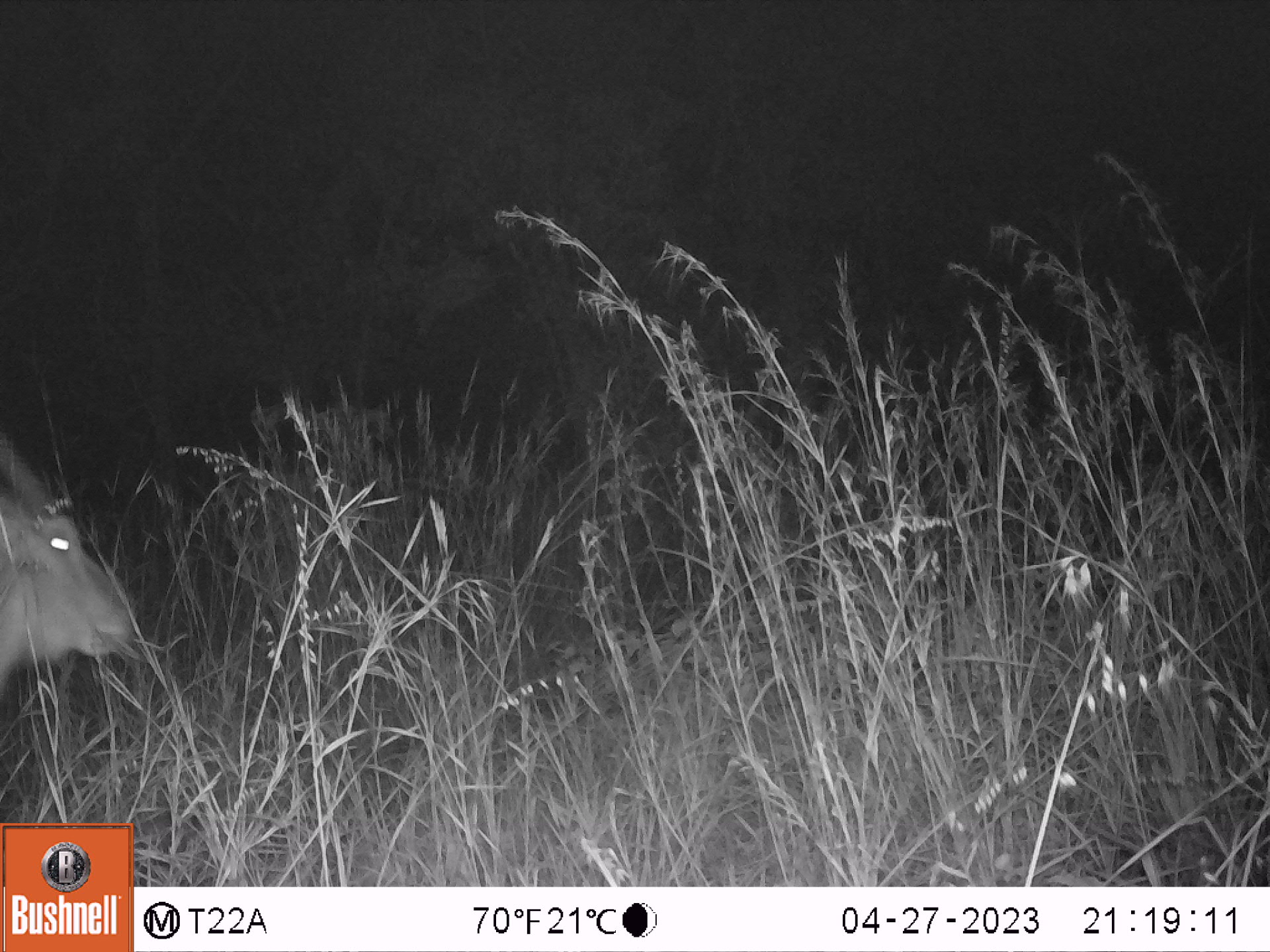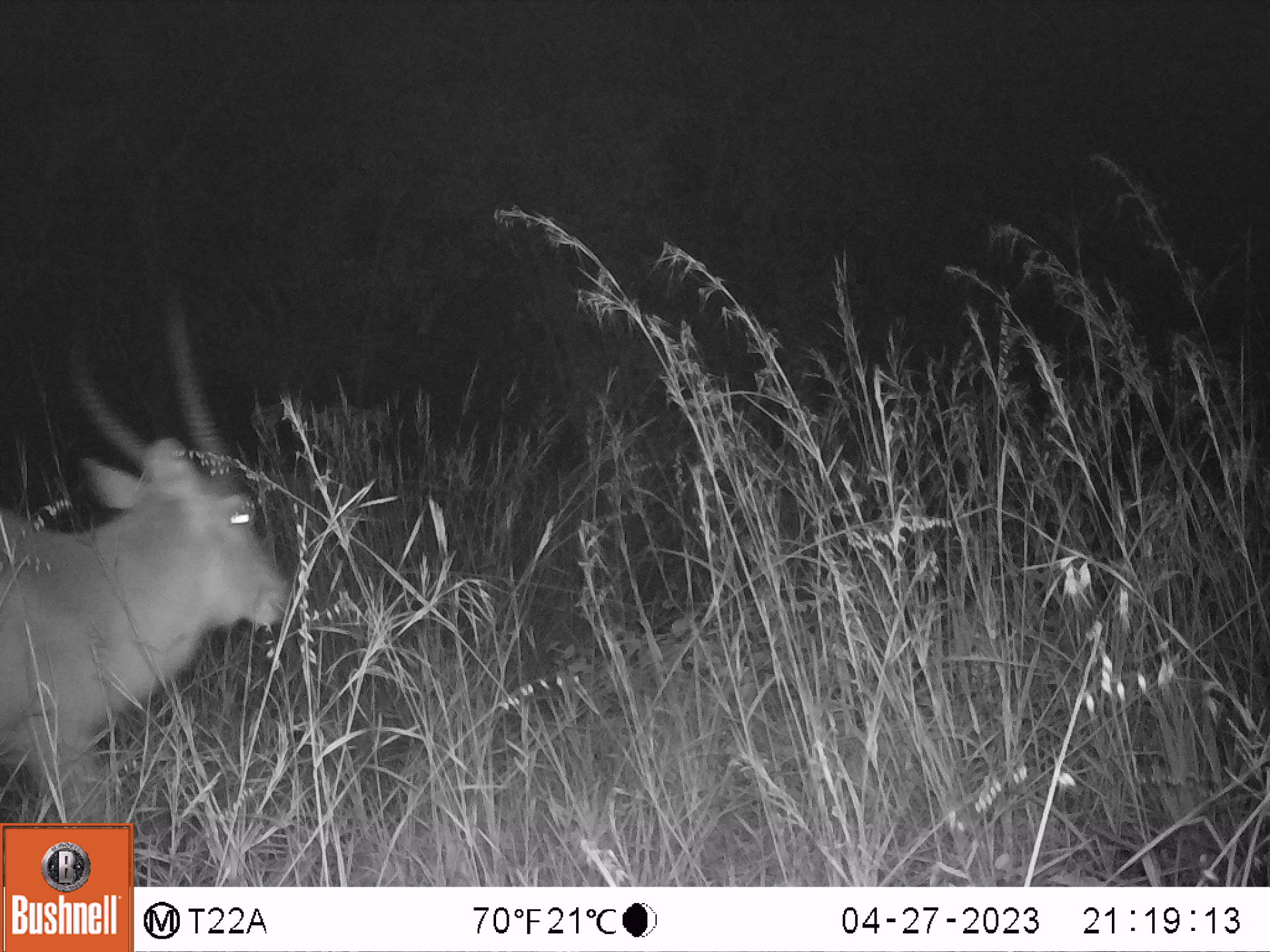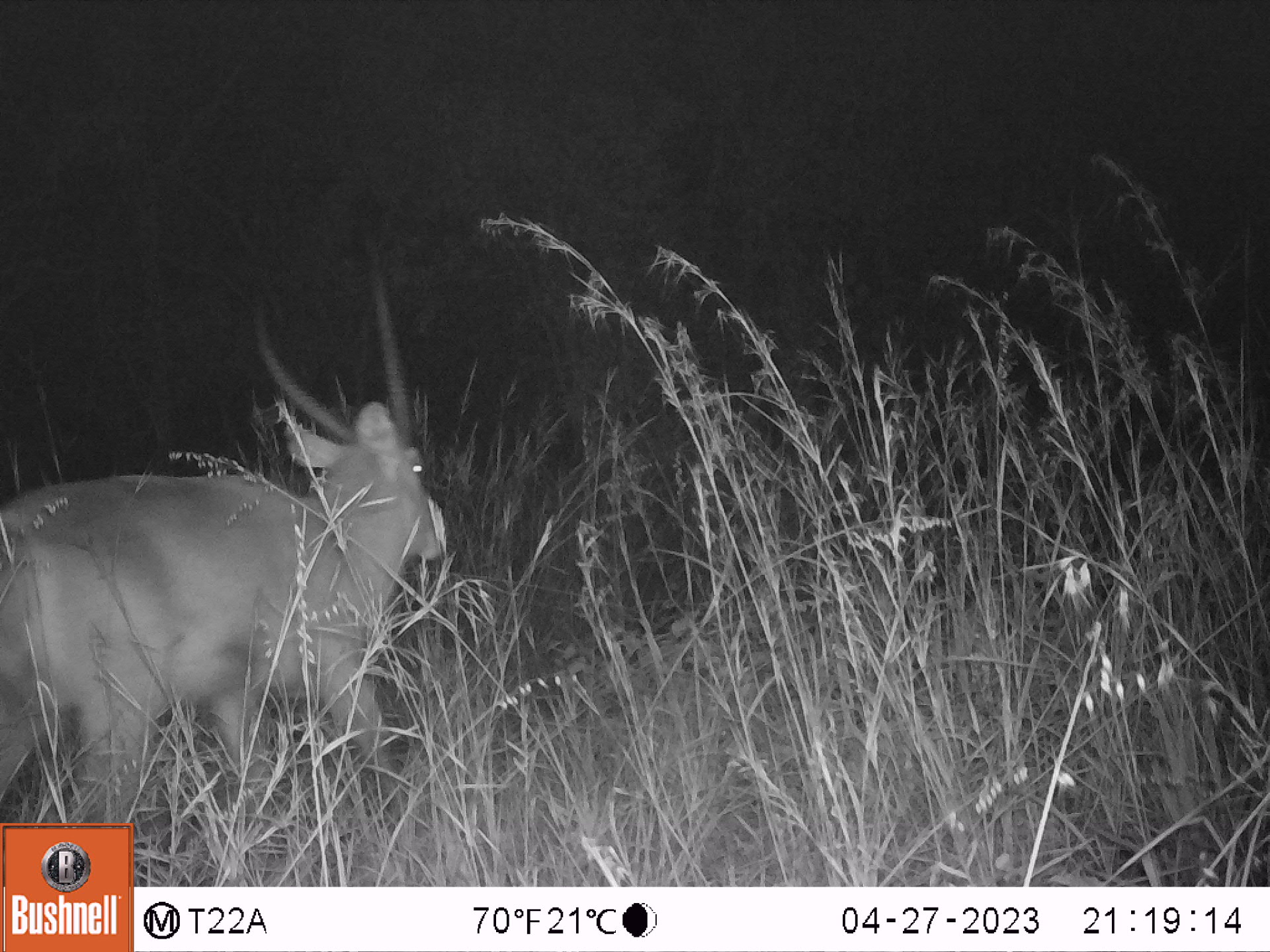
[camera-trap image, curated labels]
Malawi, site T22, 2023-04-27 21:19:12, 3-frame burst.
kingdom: Animalia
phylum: Chordata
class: Mammalia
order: Artiodactyla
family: Bovidae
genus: Kobus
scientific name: Kobus ellipsiprymnus ellipsiprymnus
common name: common waterbuck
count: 1